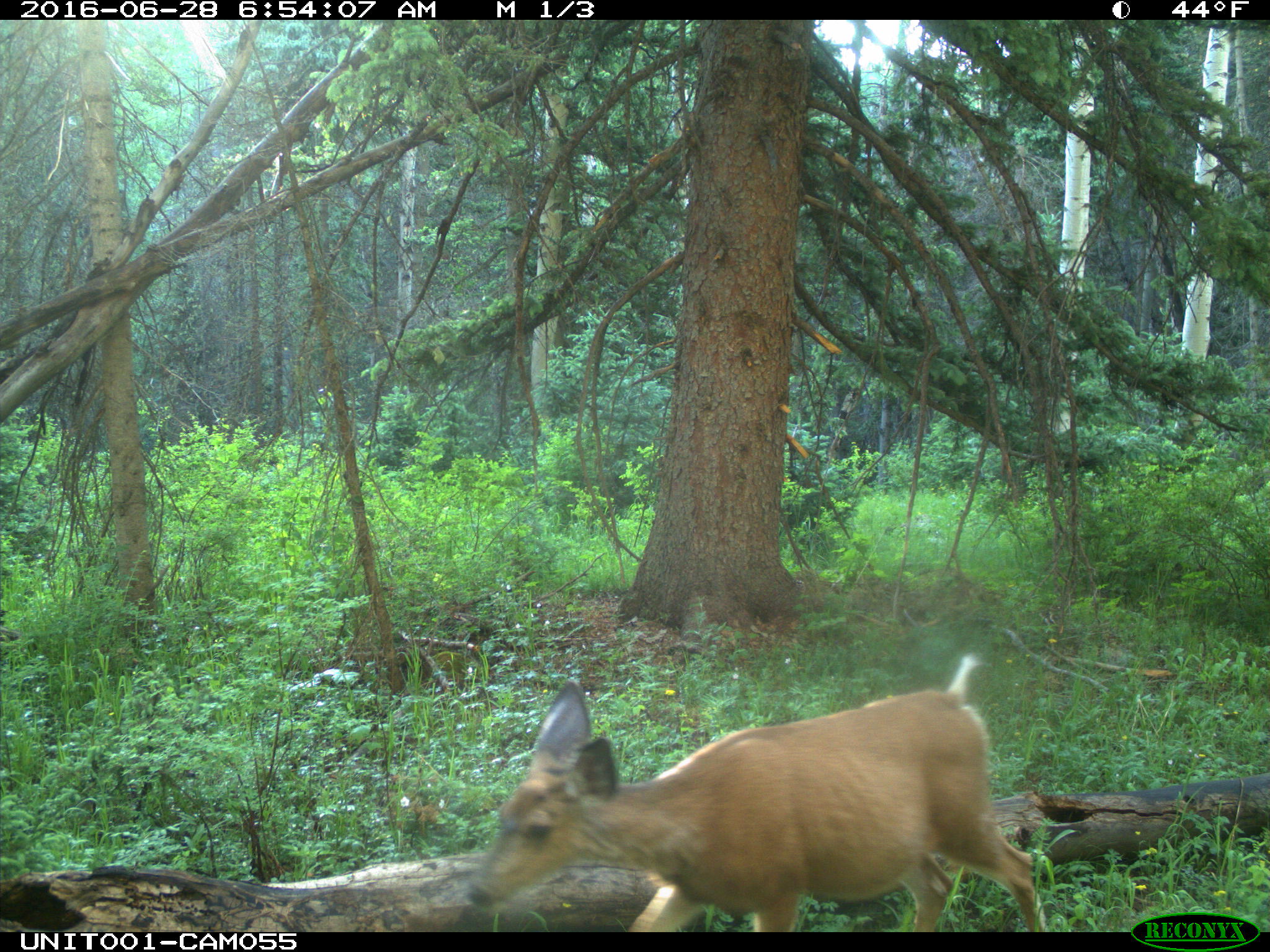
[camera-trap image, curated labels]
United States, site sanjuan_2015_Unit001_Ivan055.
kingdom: Animalia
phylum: Chordata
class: Mammalia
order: Artiodactyla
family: Cervidae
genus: Odocoileus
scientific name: Odocoileus hemionus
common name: mule deer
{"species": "Odocoileus hemionus (mule deer)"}